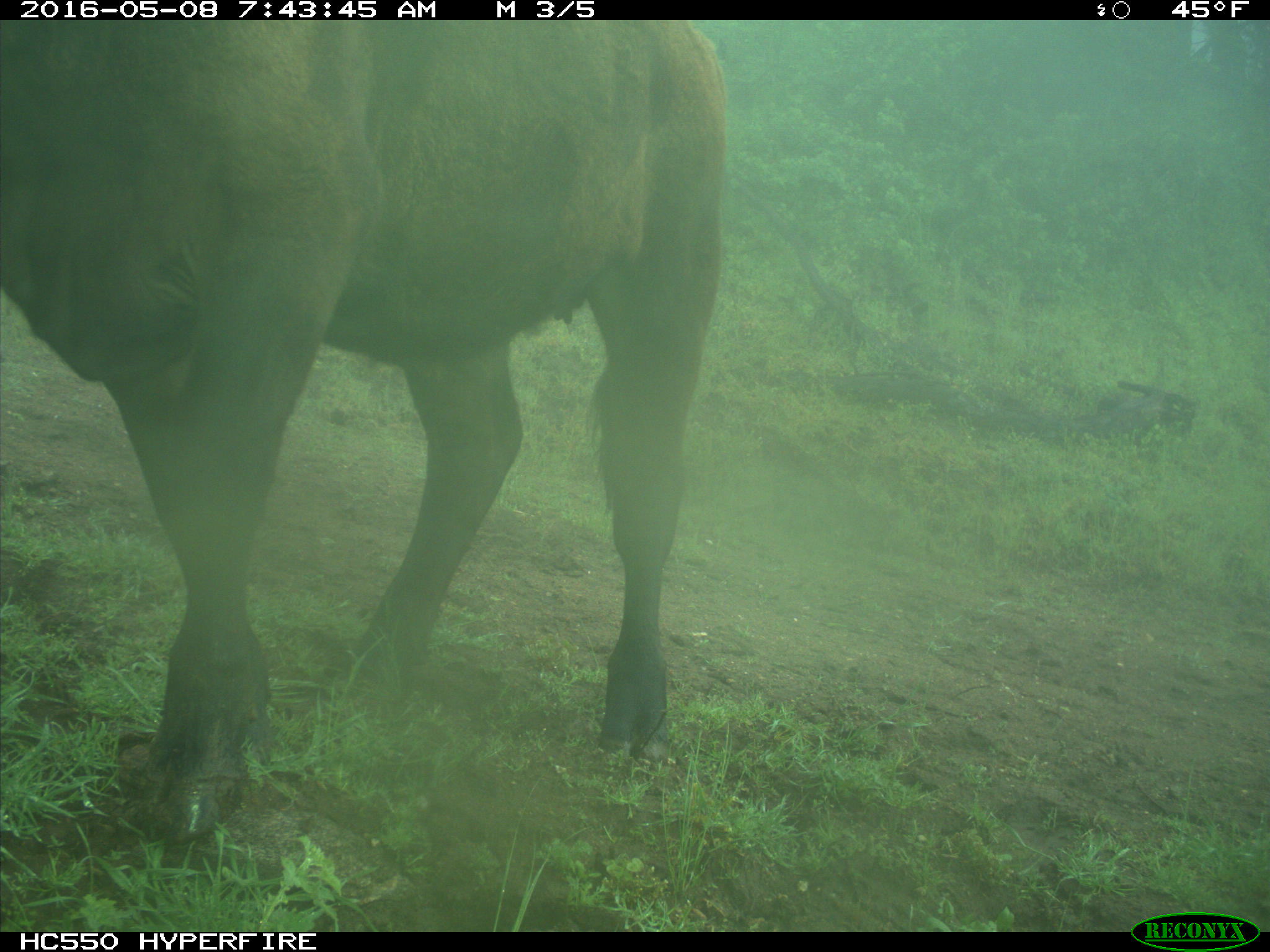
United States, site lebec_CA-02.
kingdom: Animalia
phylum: Chordata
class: Mammalia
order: Artiodactyla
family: Bovidae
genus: Bos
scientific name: Bos taurus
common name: domestic cow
Bos taurus (domestic cow).